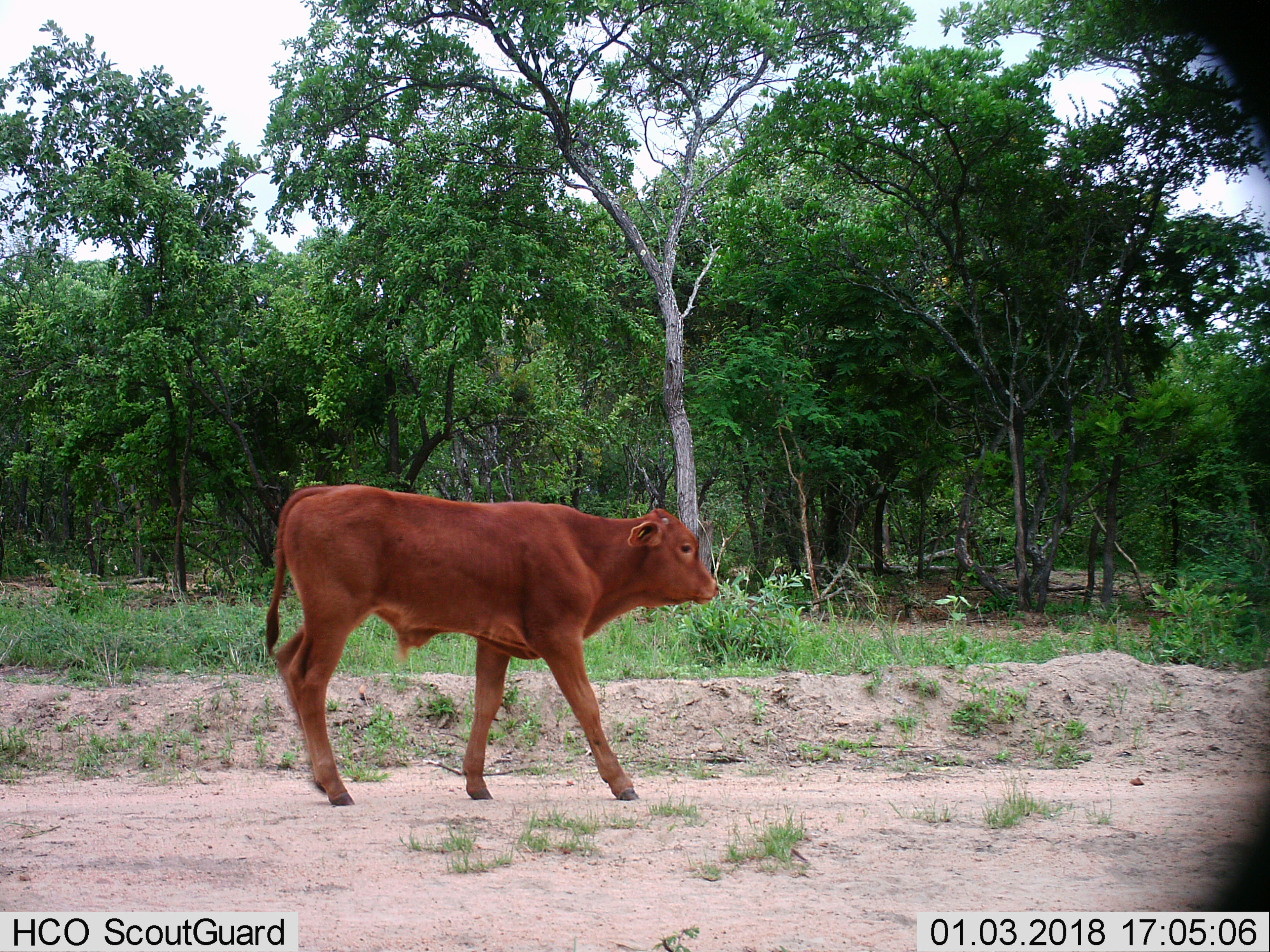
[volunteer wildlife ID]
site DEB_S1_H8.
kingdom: Animalia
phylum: Chordata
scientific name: Vertebrata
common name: domestic animal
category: domesticanimal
Domesticanimal (domestic animal) (Vertebrata), count 1. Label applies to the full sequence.